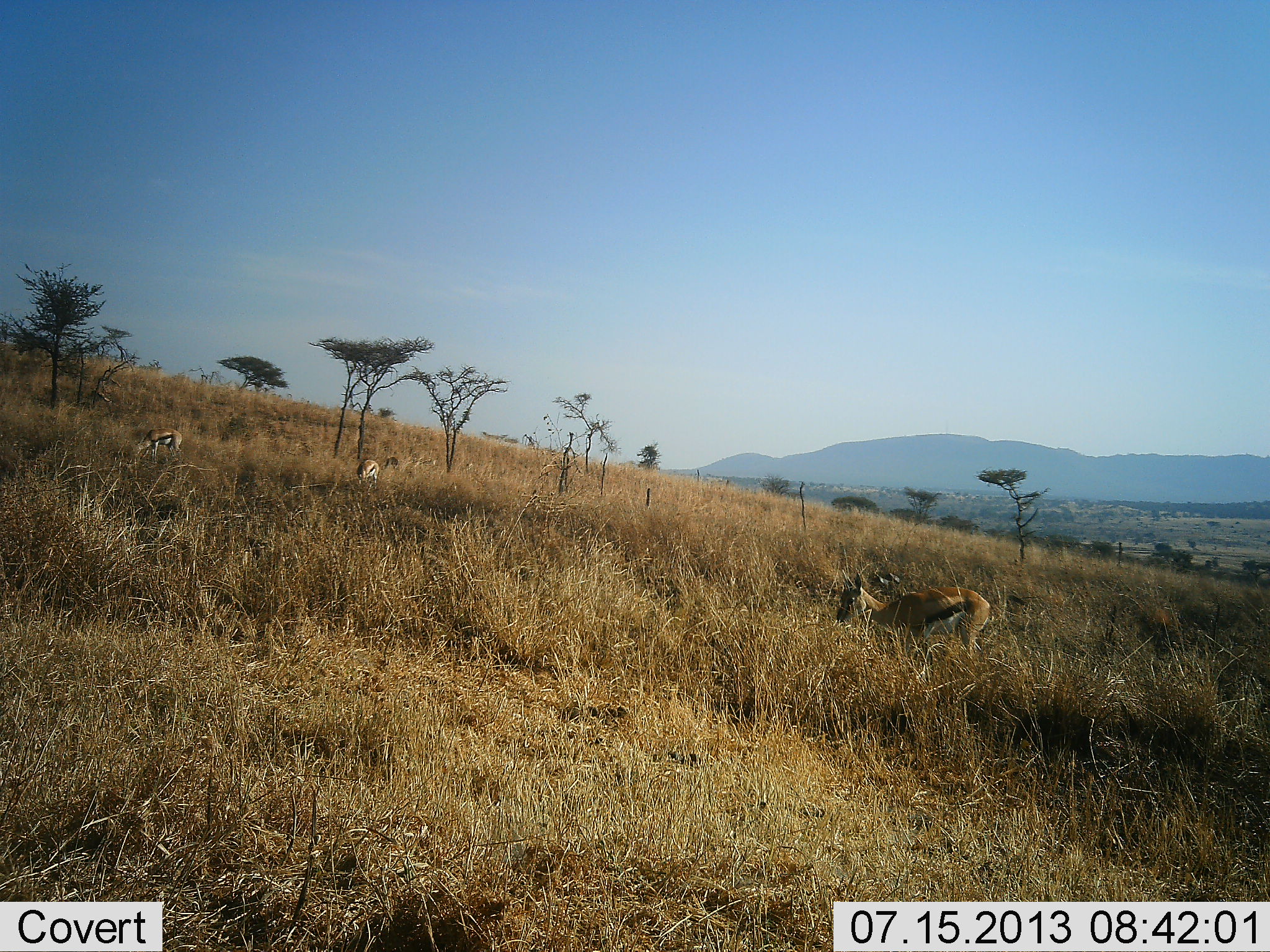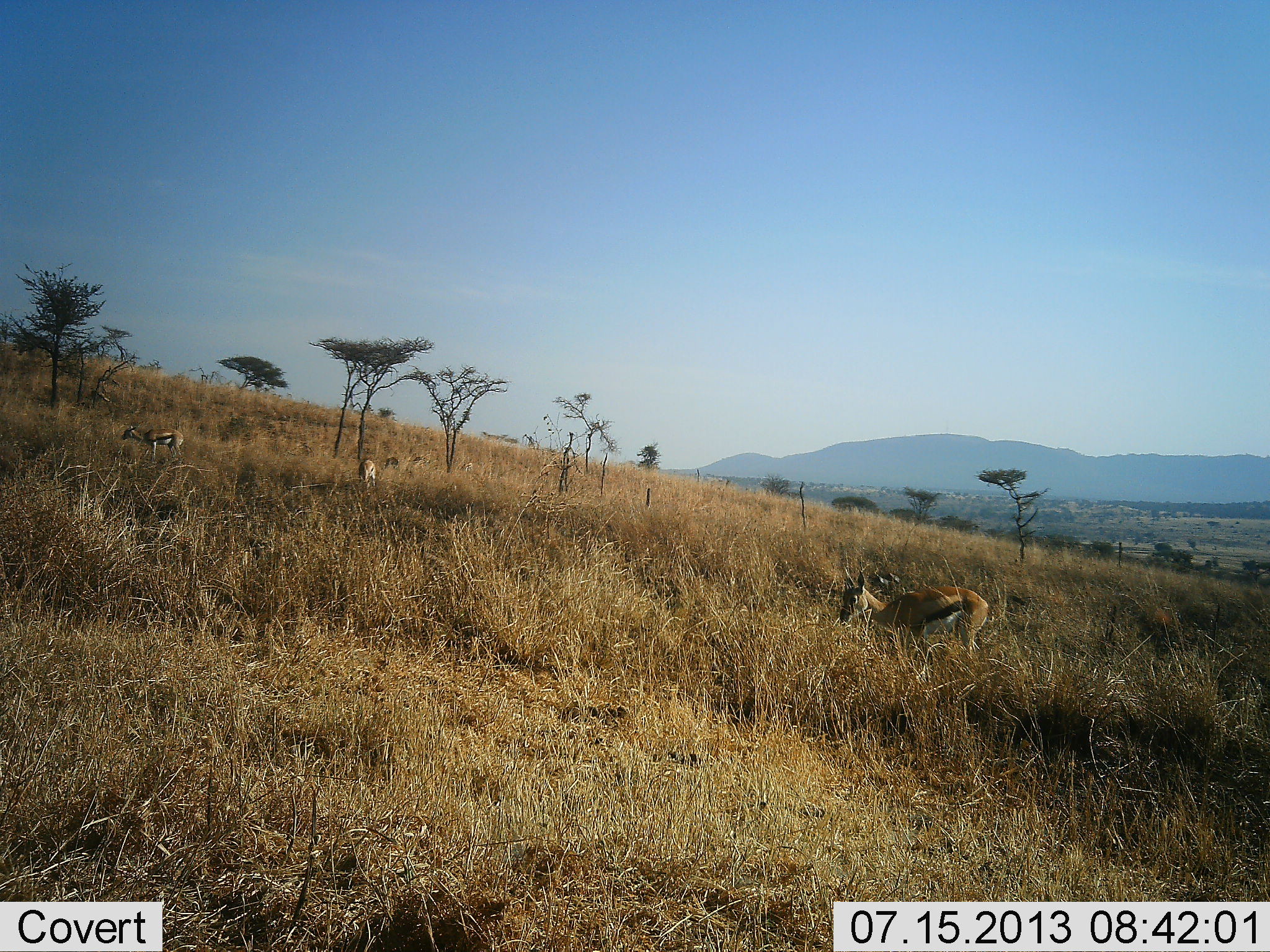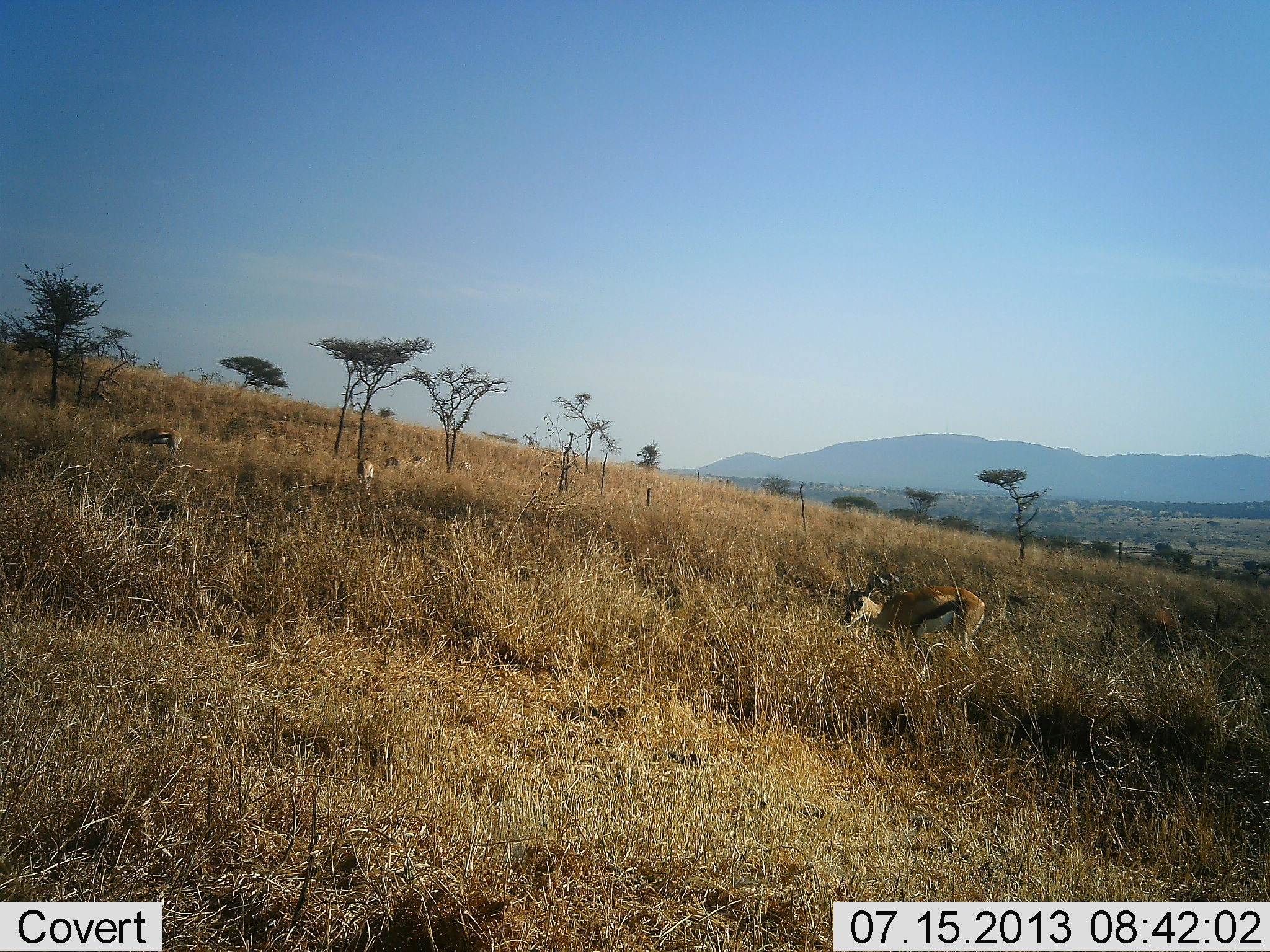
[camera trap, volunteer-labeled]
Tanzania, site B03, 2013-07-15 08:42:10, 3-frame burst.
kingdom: Animalia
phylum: Chordata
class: Mammalia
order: Artiodactyla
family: Bovidae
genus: Eudorcas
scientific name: Eudorcas thomsonii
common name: thomson's gazelle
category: gazellethomsons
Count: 4.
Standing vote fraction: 50%.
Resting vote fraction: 0%.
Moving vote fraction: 10%.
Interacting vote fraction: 0%.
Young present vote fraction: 0%.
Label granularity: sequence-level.